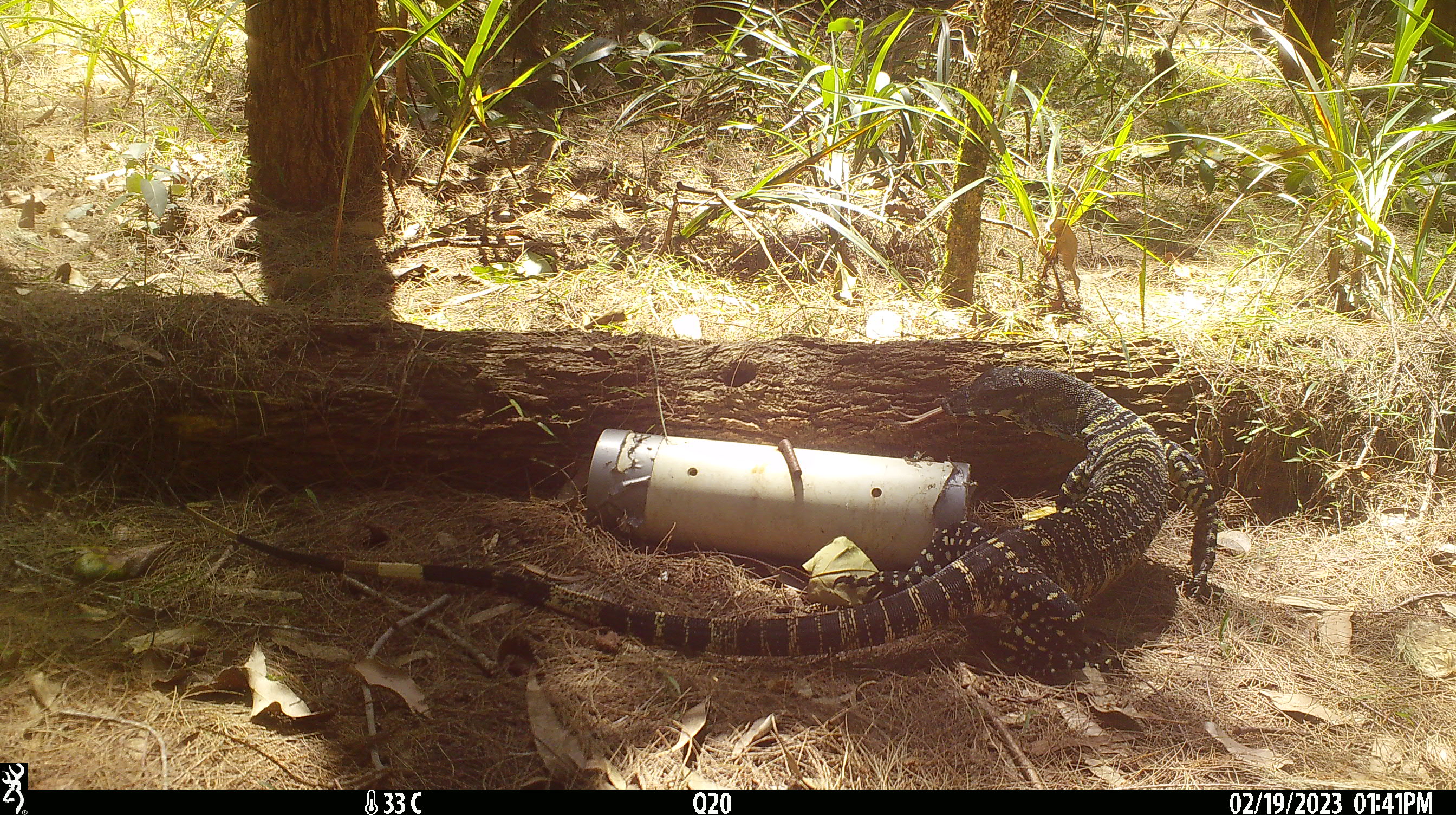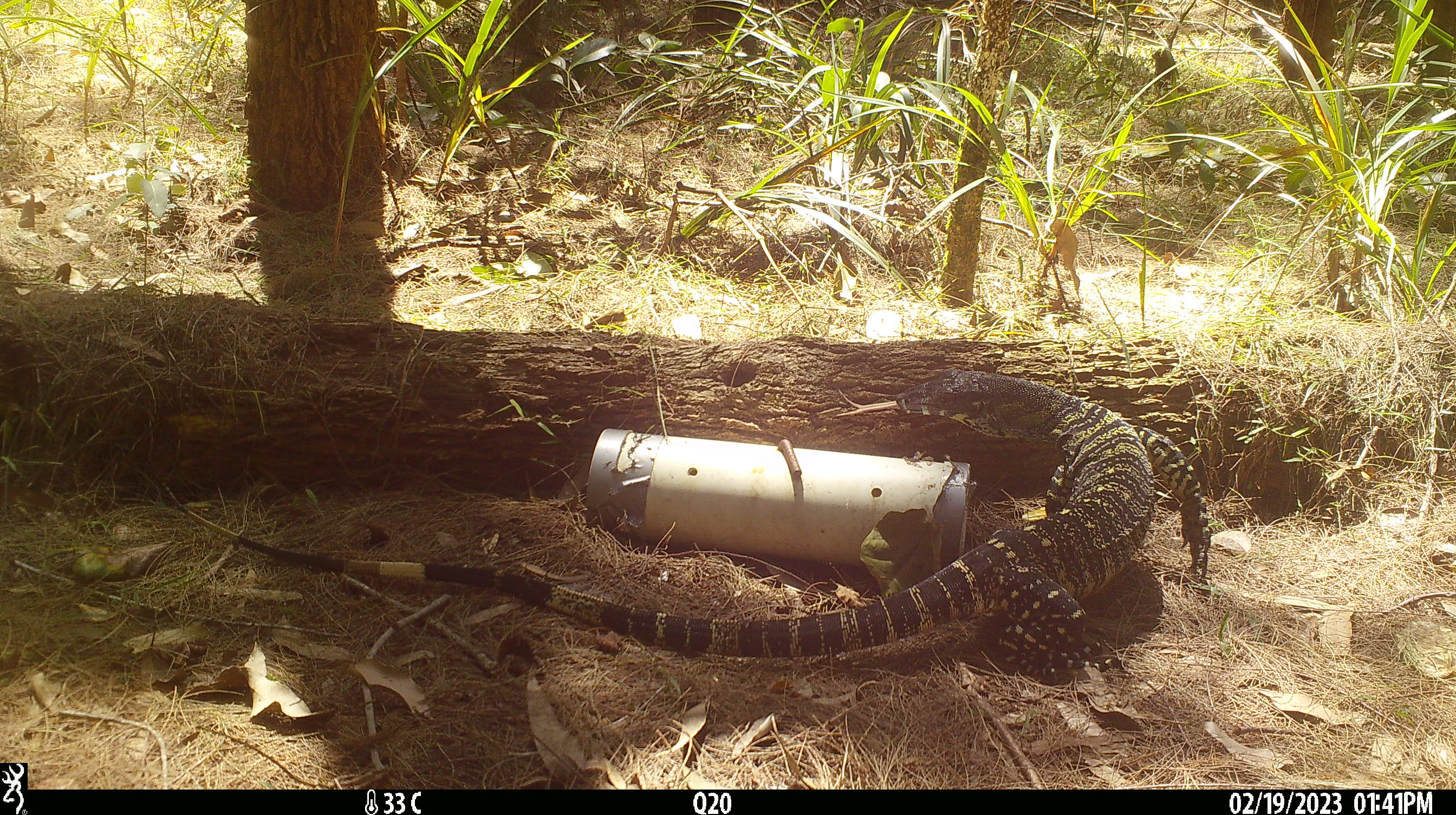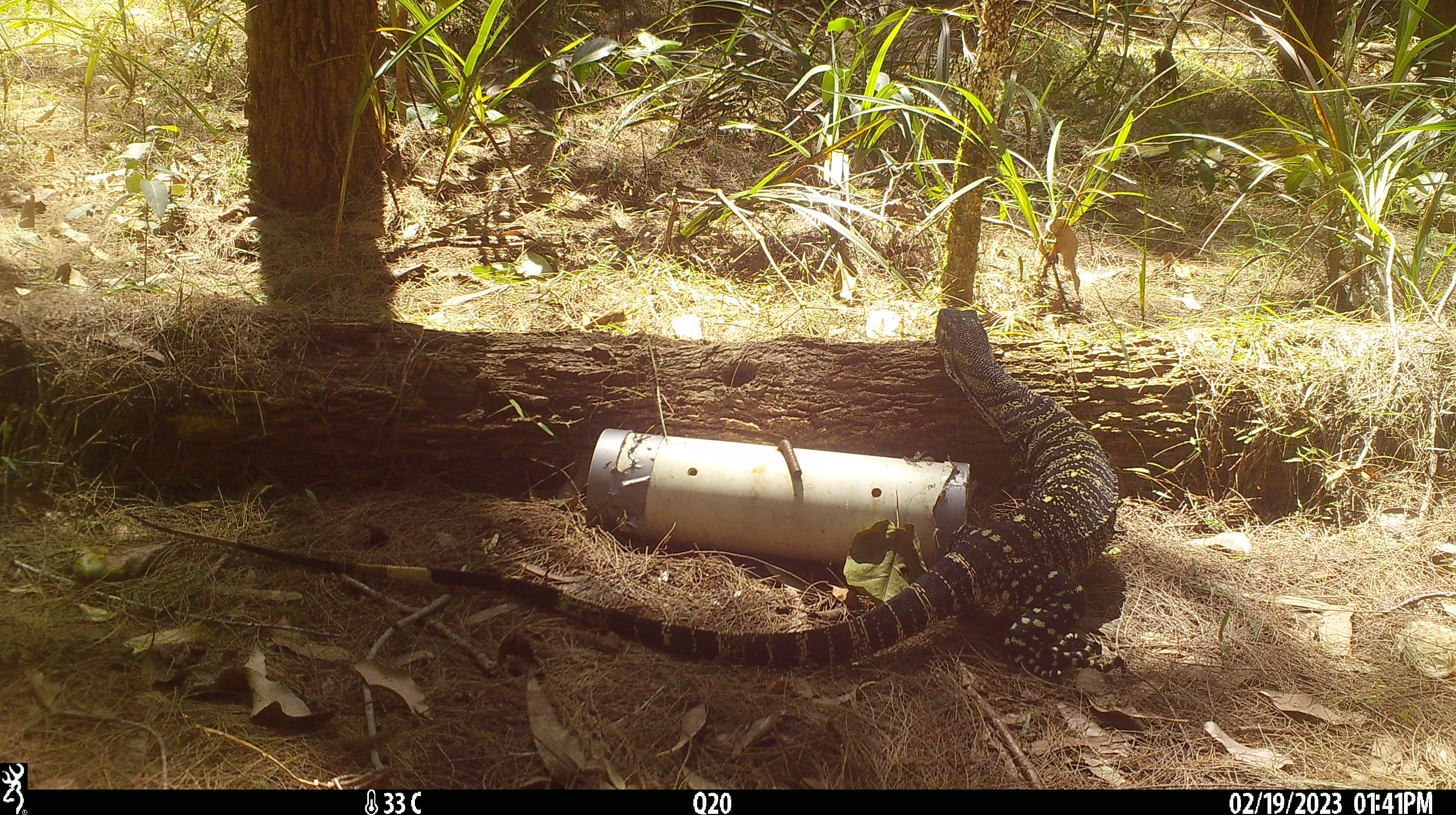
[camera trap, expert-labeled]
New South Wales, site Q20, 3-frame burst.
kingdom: Animalia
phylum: Chordata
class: Reptilia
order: Squamata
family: Varanidae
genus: Varanus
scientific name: Varanus varius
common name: lace monitor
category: goanna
Goanna (lace monitor) (Varanus varius).